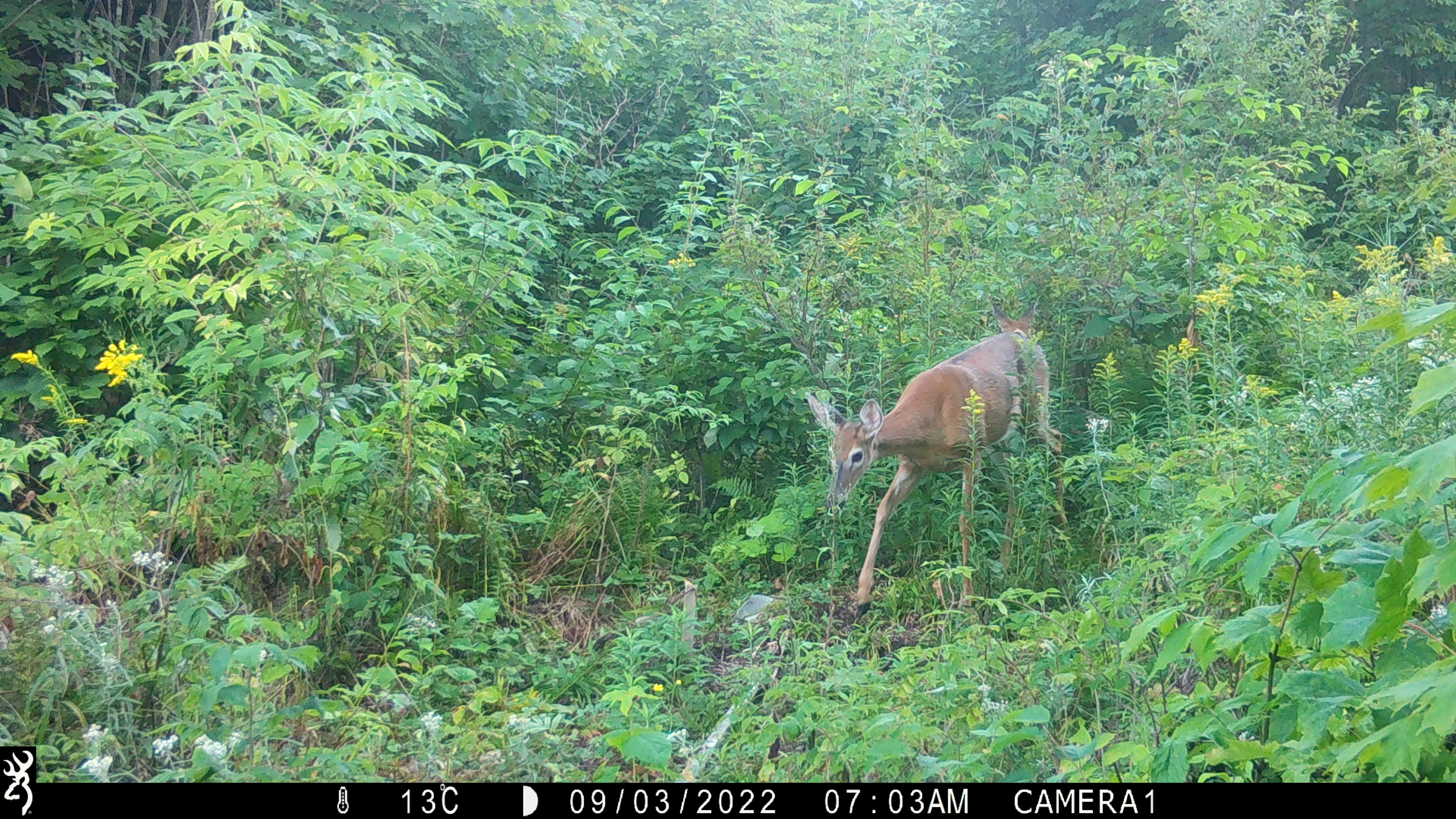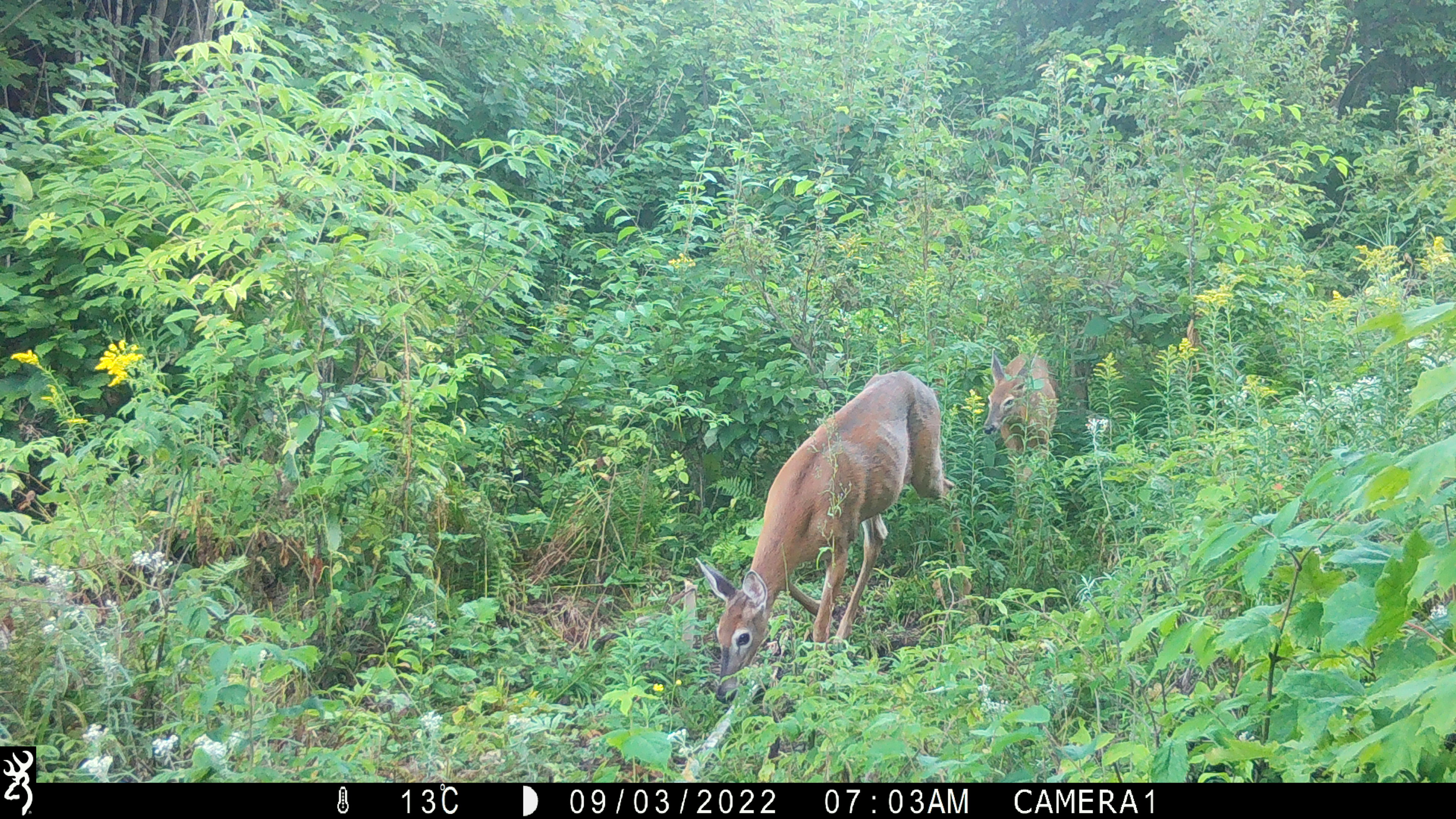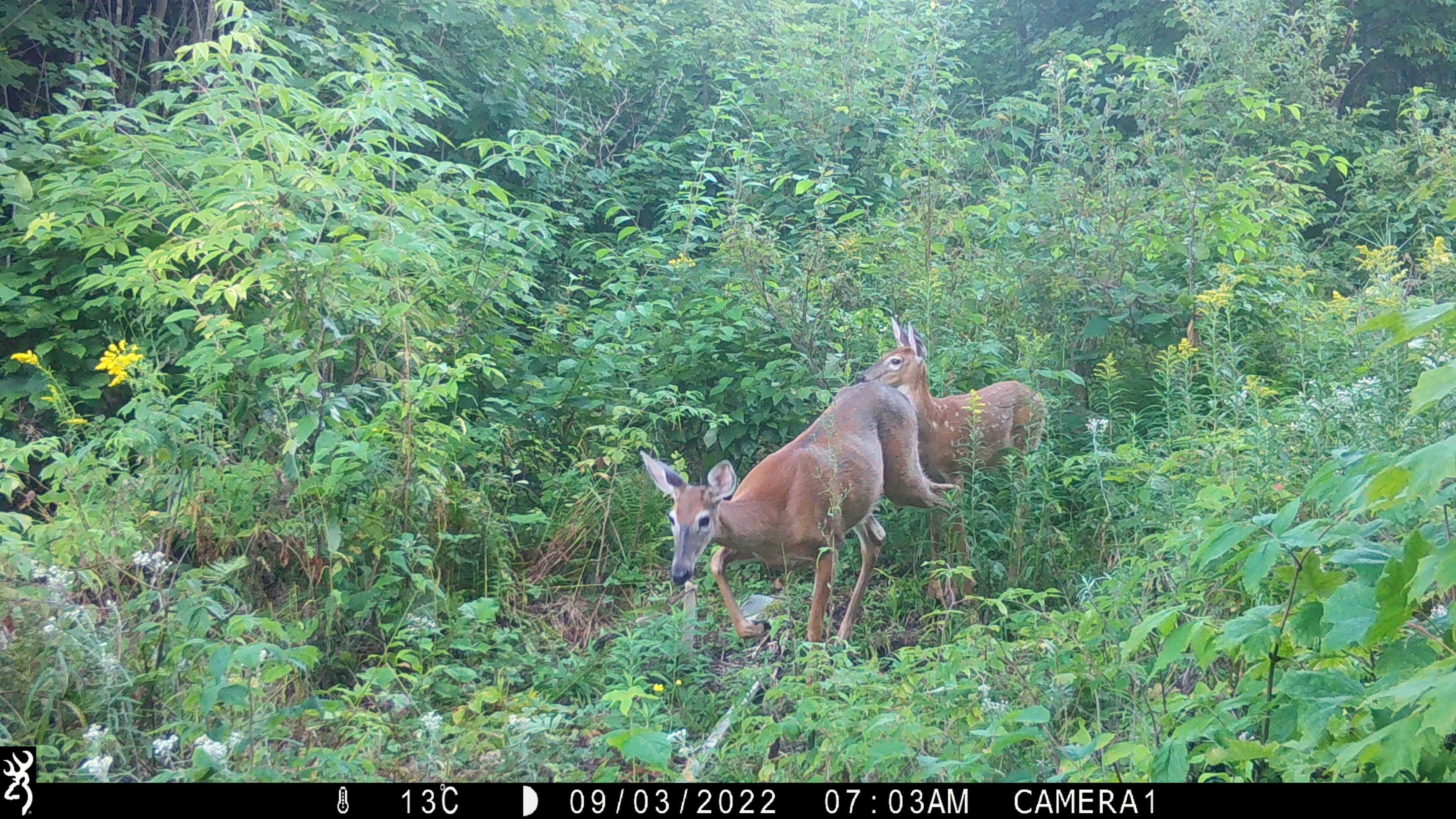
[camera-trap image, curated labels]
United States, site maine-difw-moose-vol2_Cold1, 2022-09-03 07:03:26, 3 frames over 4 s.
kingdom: Animalia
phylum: Chordata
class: Mammalia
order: Artiodactyla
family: Cervidae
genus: Odocoileus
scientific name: Odocoileus virginianus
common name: white-tailed deer